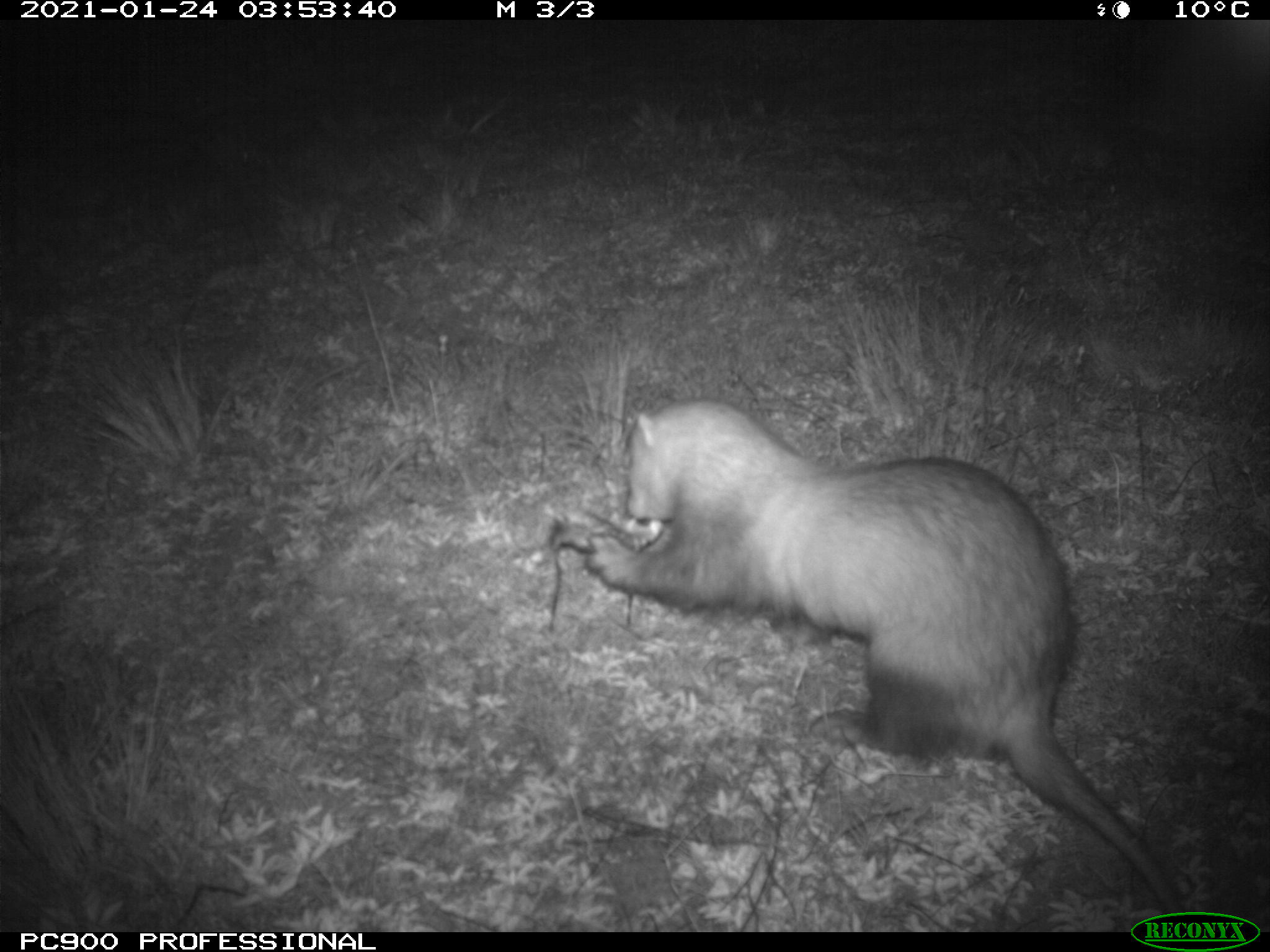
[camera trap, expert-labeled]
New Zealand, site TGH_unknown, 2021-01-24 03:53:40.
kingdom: Animalia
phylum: Chordata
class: Mammalia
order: Carnivora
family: Mustelidae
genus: Mustela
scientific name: Mustela furo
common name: ferret